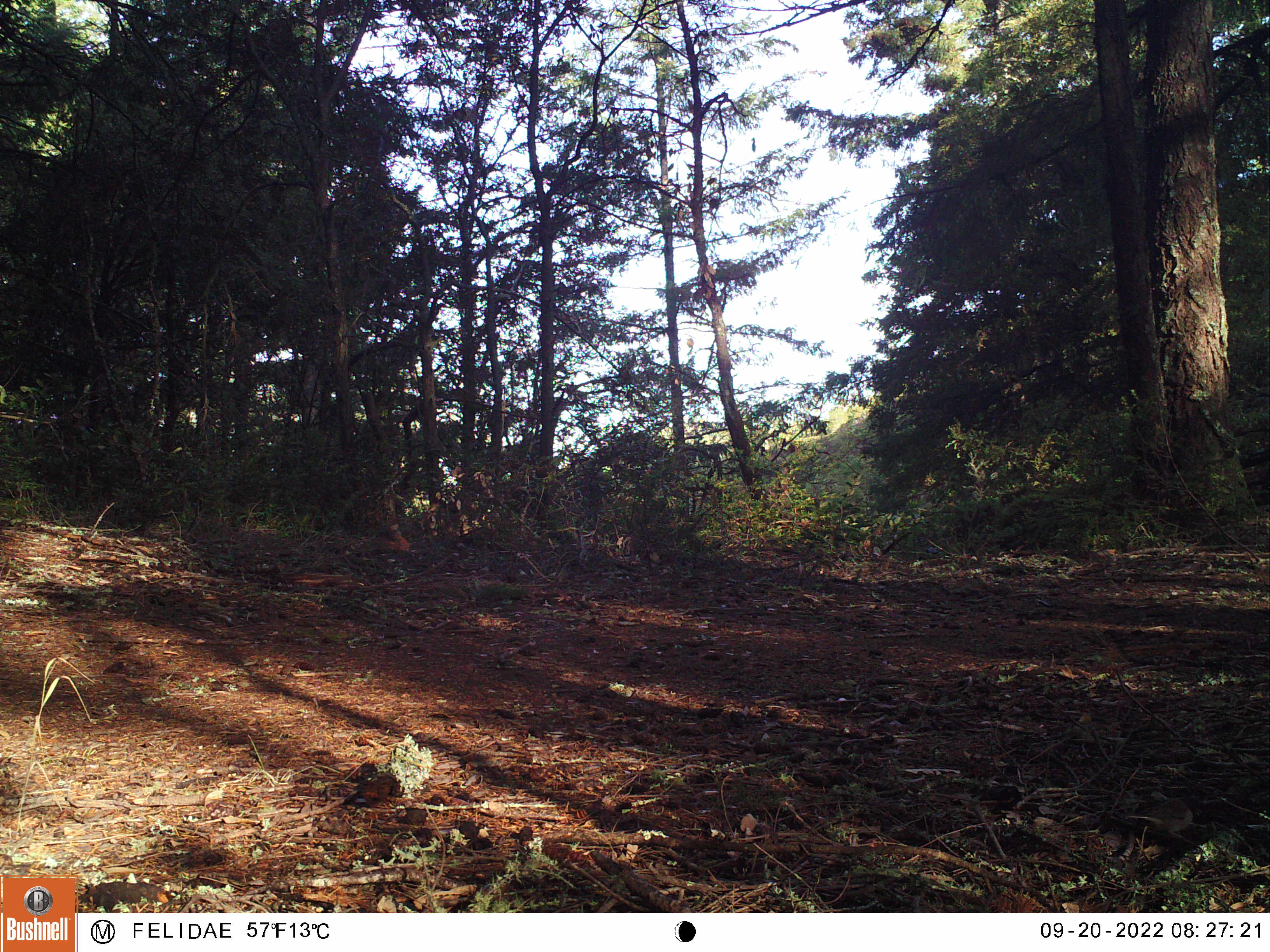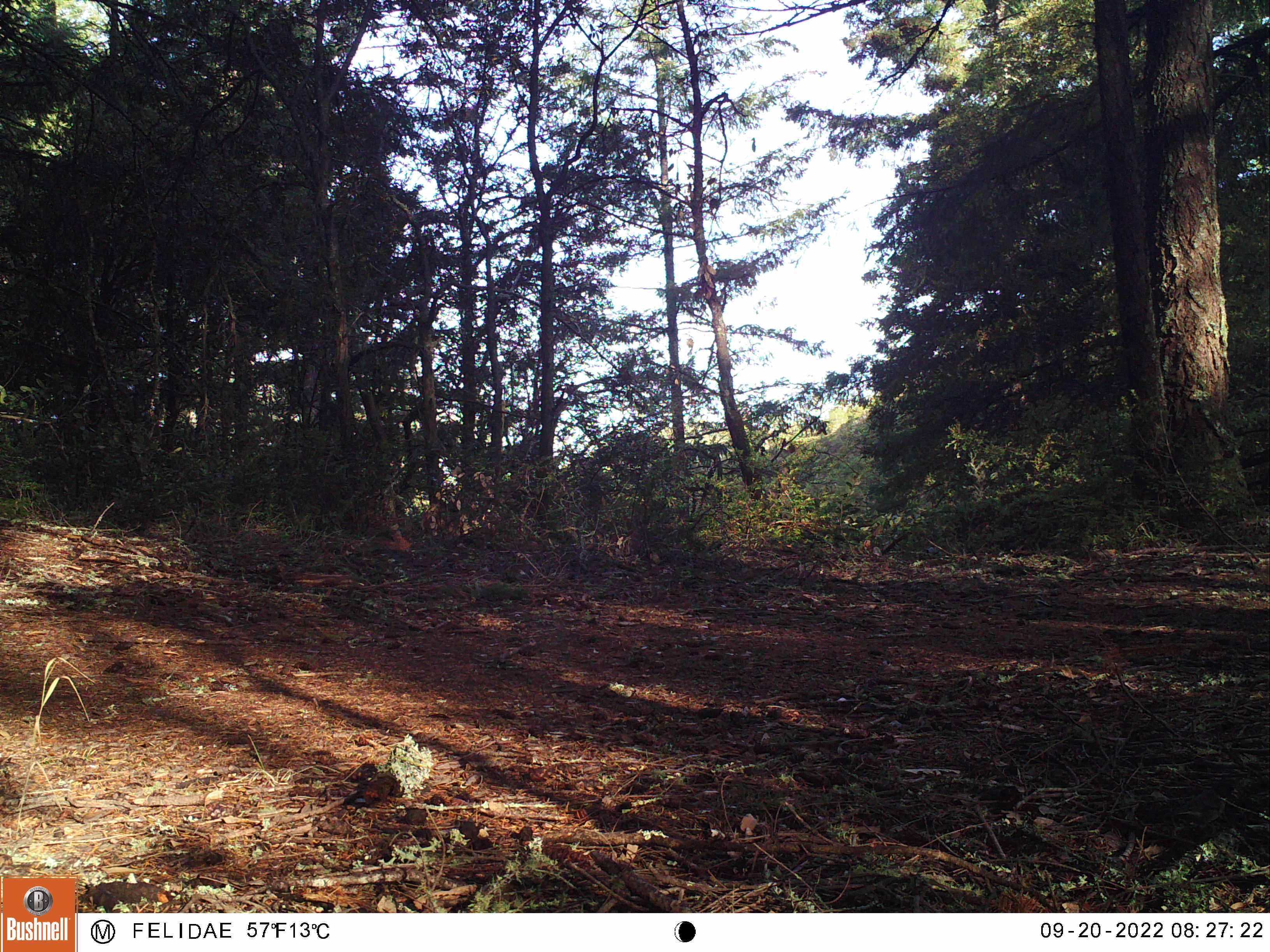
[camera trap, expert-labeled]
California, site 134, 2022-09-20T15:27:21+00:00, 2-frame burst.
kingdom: Animalia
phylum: Chordata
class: Aves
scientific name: Aves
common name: bird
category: unknown bird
Unknown bird (bird) (Aves).